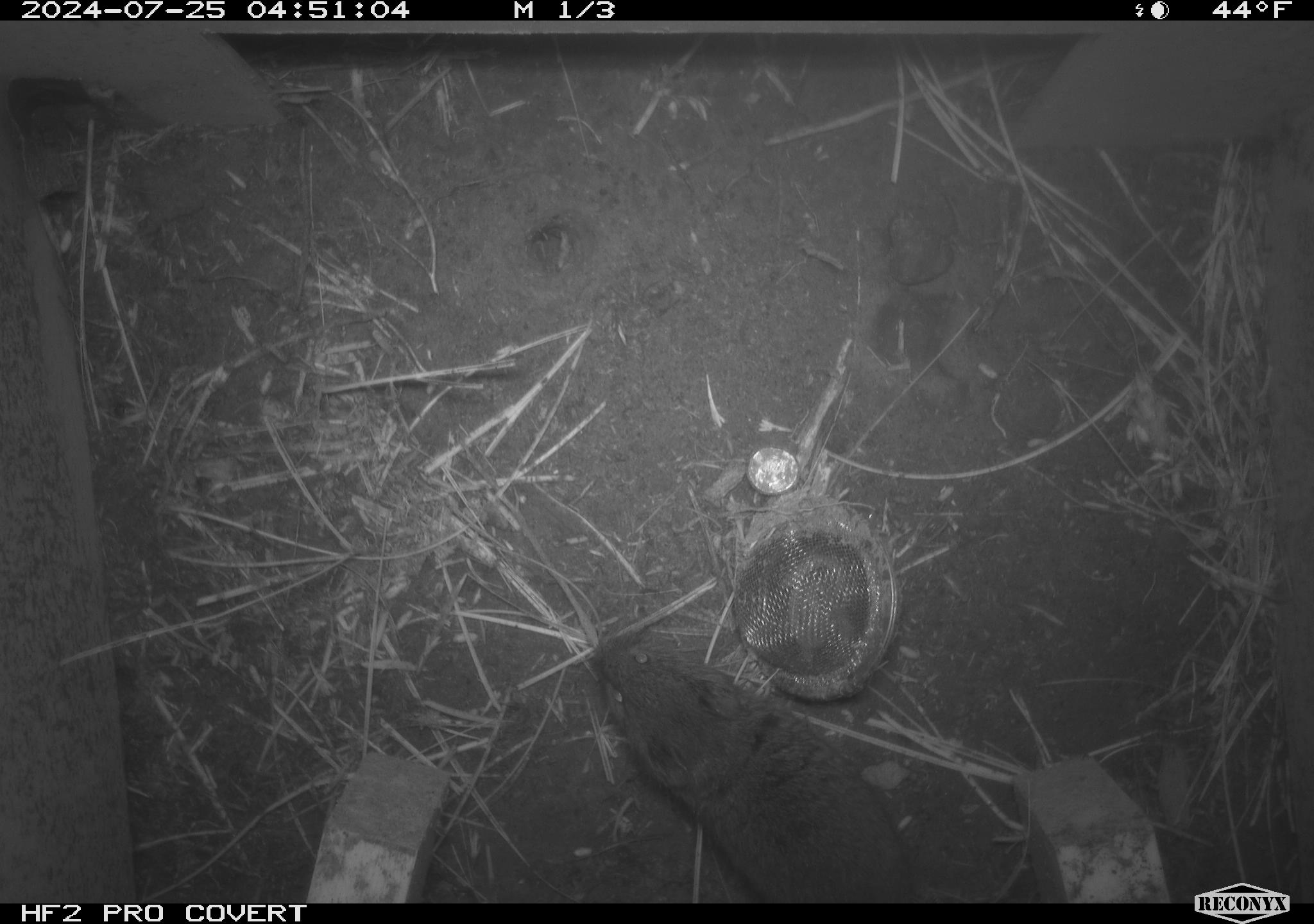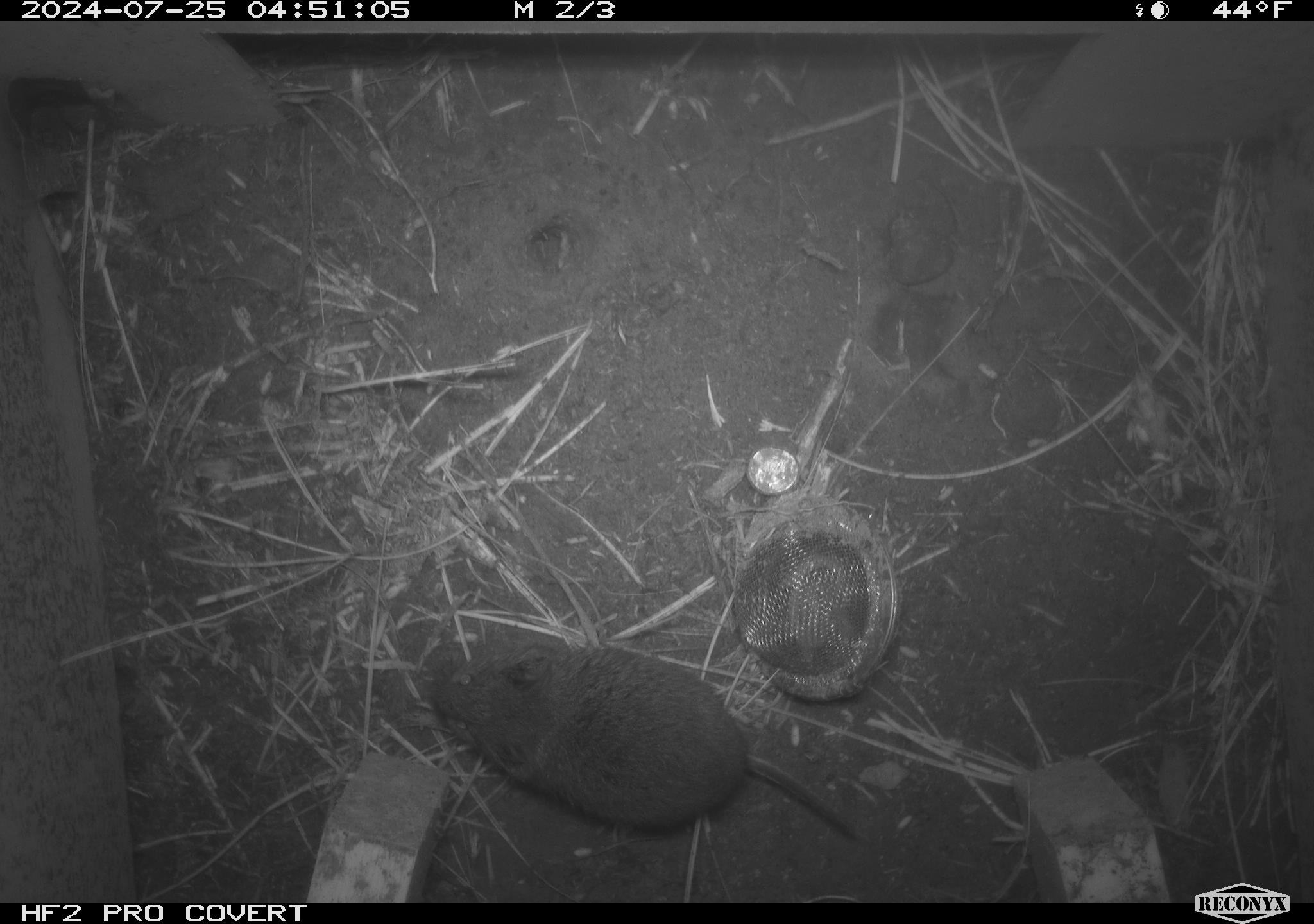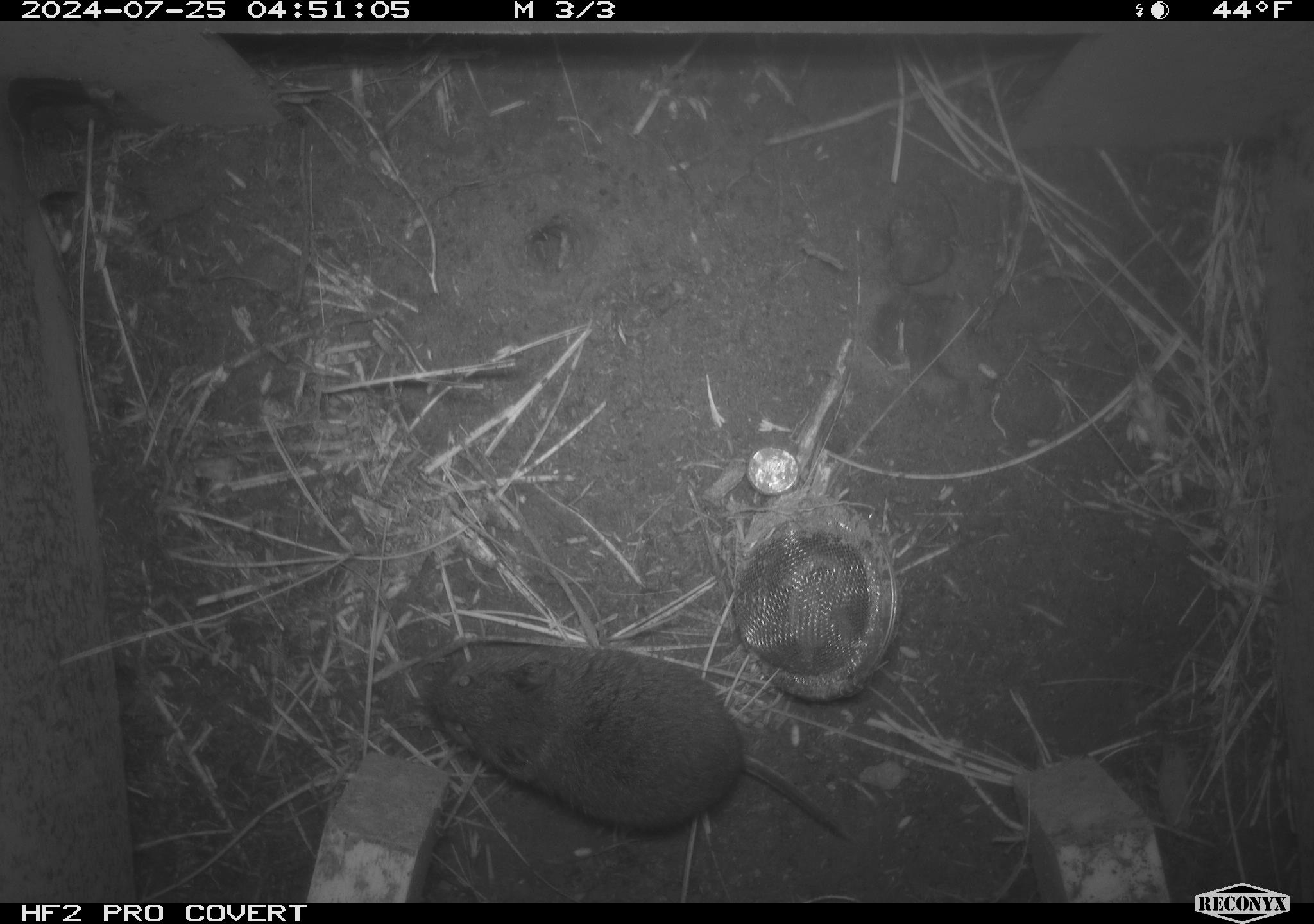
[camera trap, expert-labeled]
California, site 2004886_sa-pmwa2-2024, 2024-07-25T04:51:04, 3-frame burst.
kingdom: Animalia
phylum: Chordata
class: Mammalia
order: Rodentia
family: Cricetidae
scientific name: Arvicolinae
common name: voles, lemmings, and muskrats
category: arvicolinae subfamily